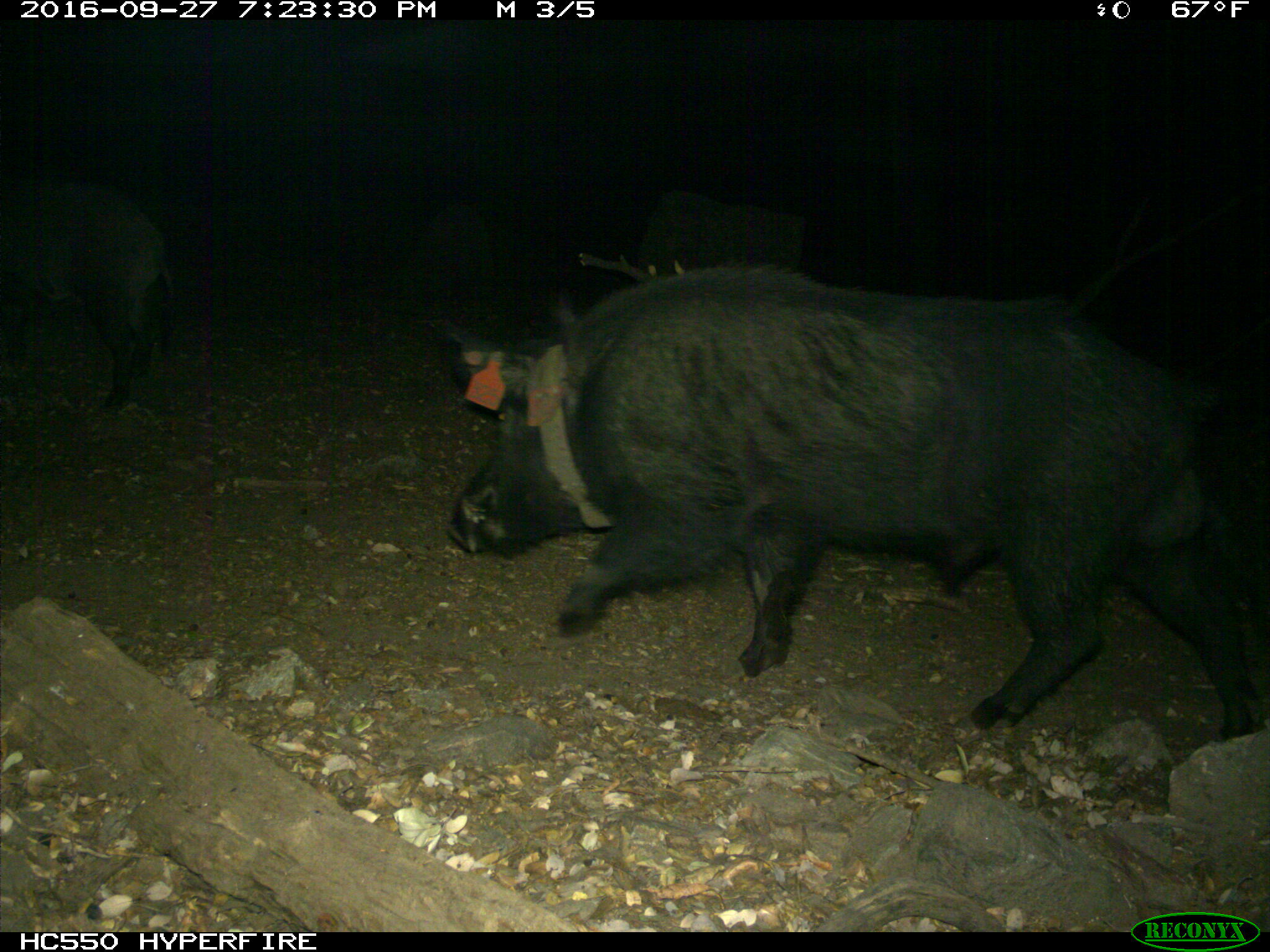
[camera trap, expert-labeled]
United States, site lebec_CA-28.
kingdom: Animalia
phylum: Chordata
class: Mammalia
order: Artiodactyla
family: Suidae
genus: Sus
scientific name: Sus scrofa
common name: wild boar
Sus scrofa (wild boar).